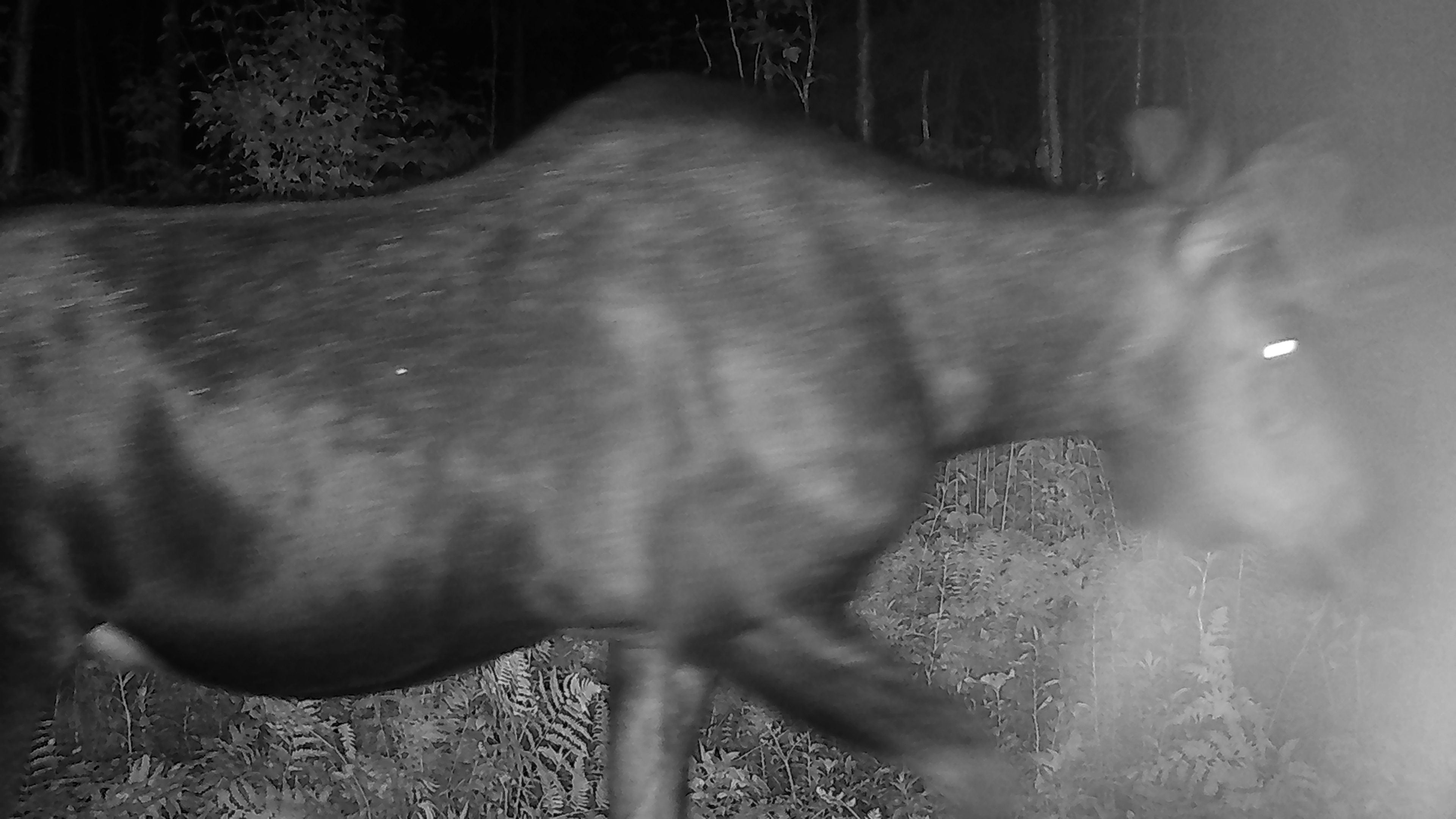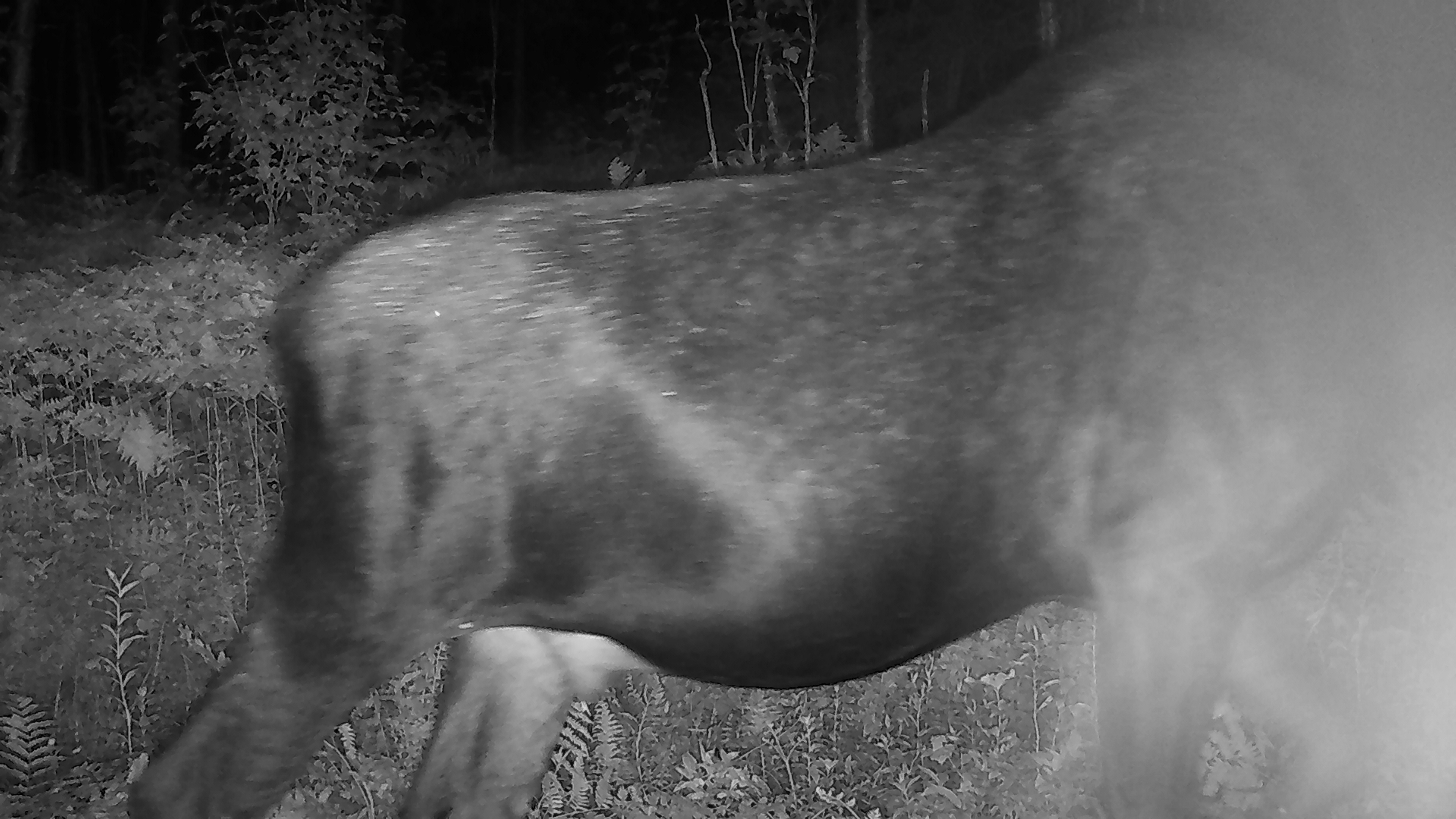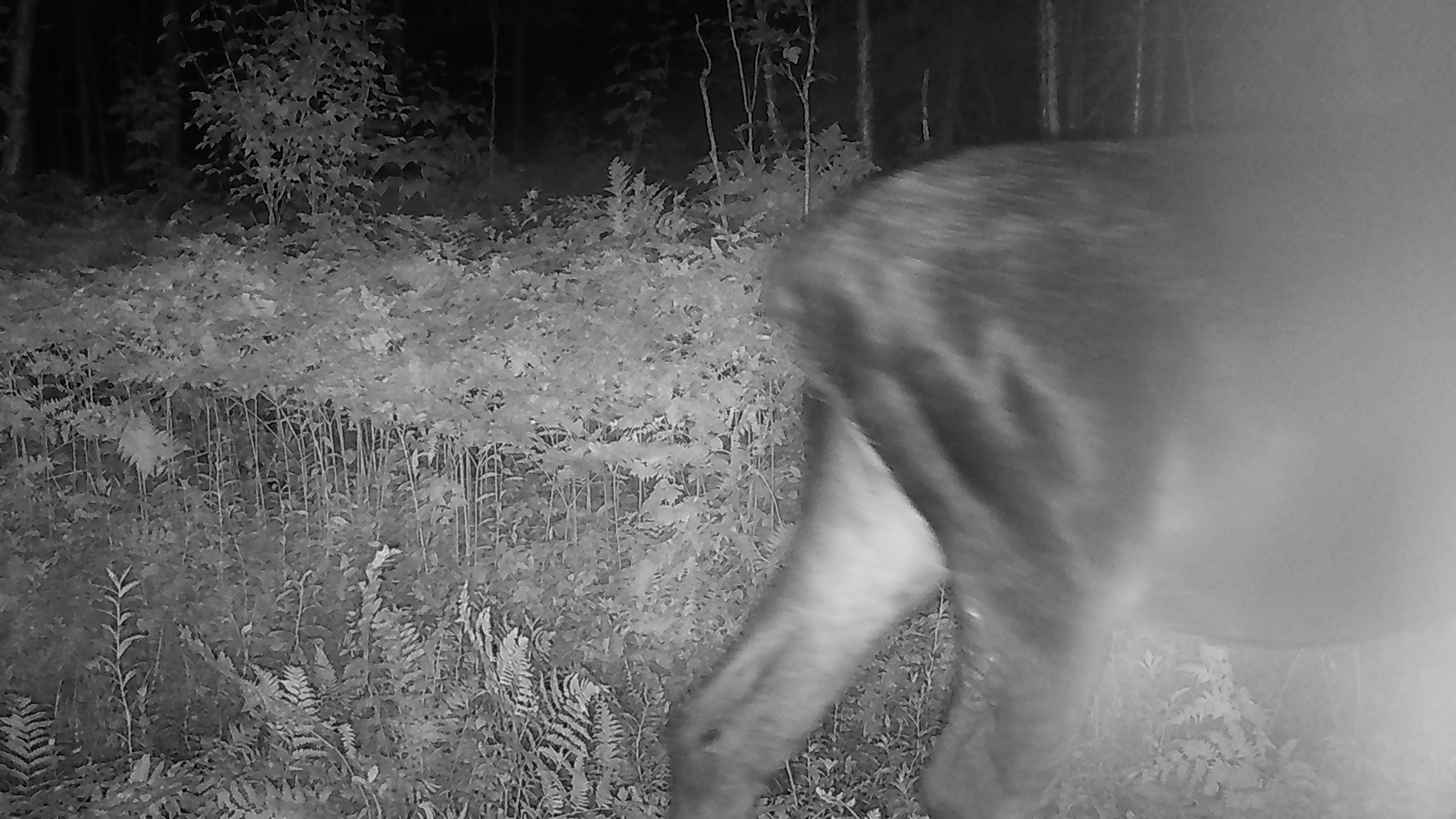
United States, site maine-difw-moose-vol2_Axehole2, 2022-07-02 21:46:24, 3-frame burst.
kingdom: Animalia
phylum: Chordata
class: Mammalia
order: Artiodactyla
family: Cervidae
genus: Alces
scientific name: Alces alces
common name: moose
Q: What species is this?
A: Moose (Alces alces).